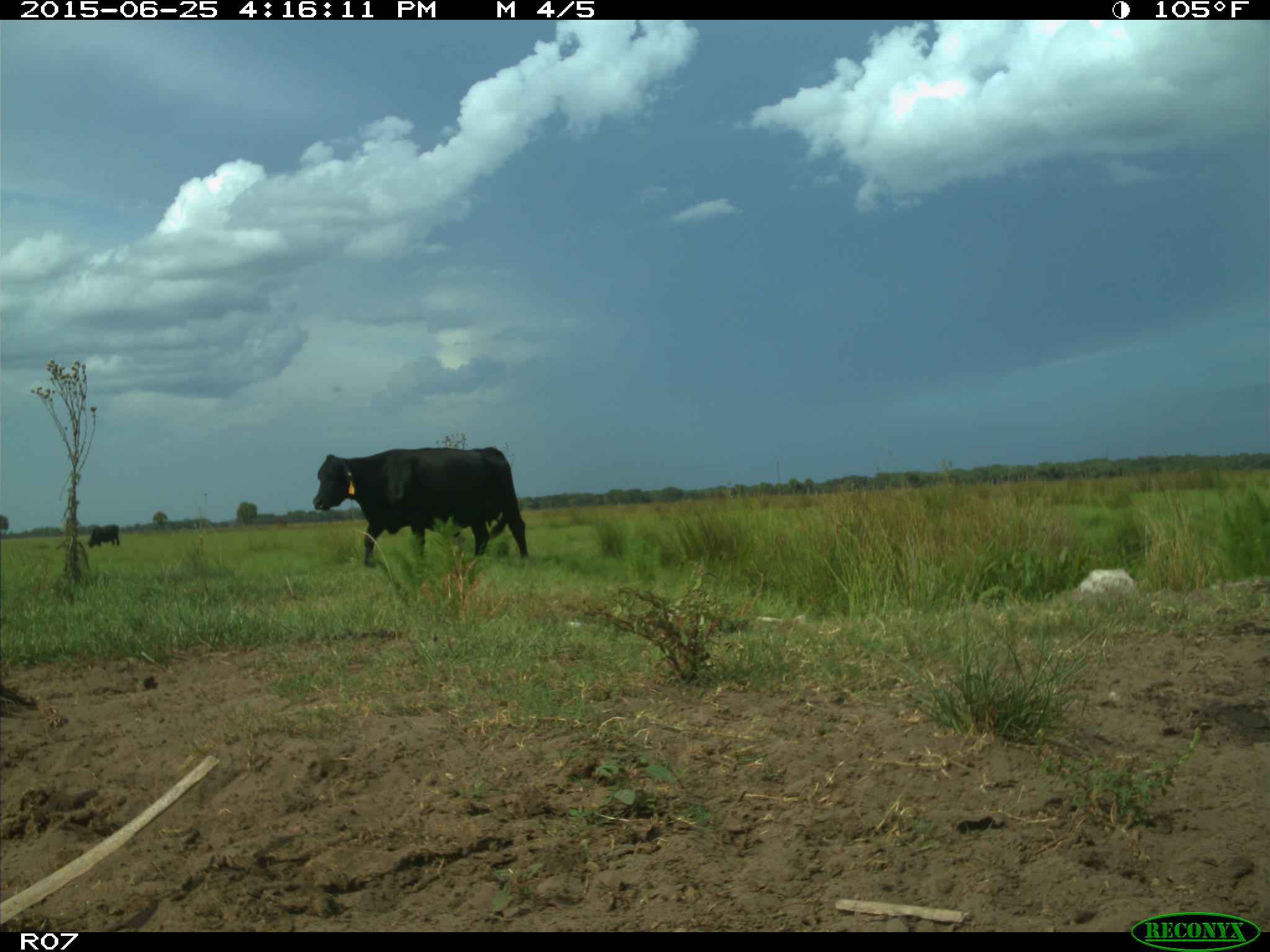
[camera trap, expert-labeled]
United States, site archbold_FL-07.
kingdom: Animalia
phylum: Chordata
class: Mammalia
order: Artiodactyla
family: Bovidae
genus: Bos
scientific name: Bos taurus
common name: domestic cow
Bos taurus (domestic cow).